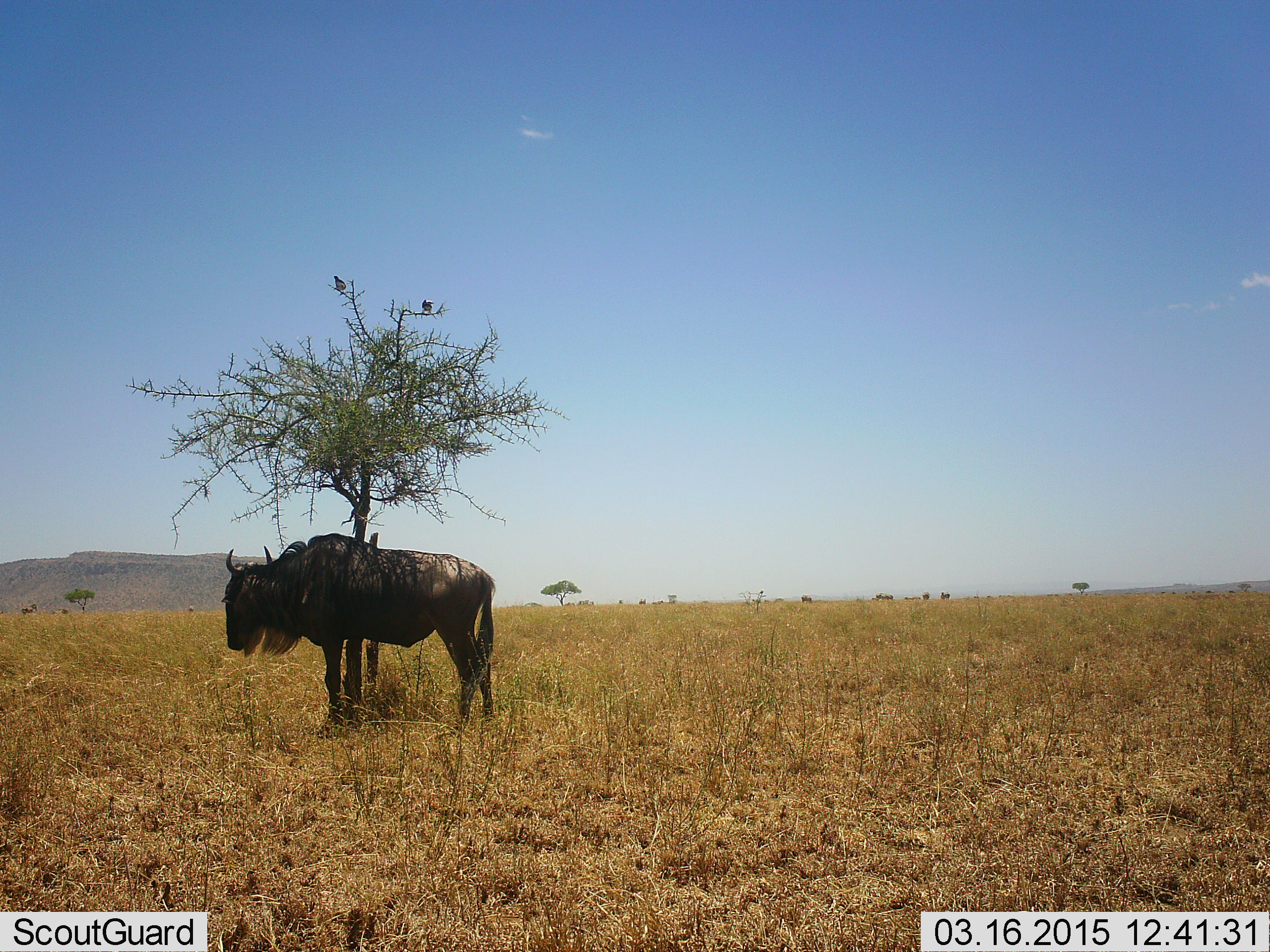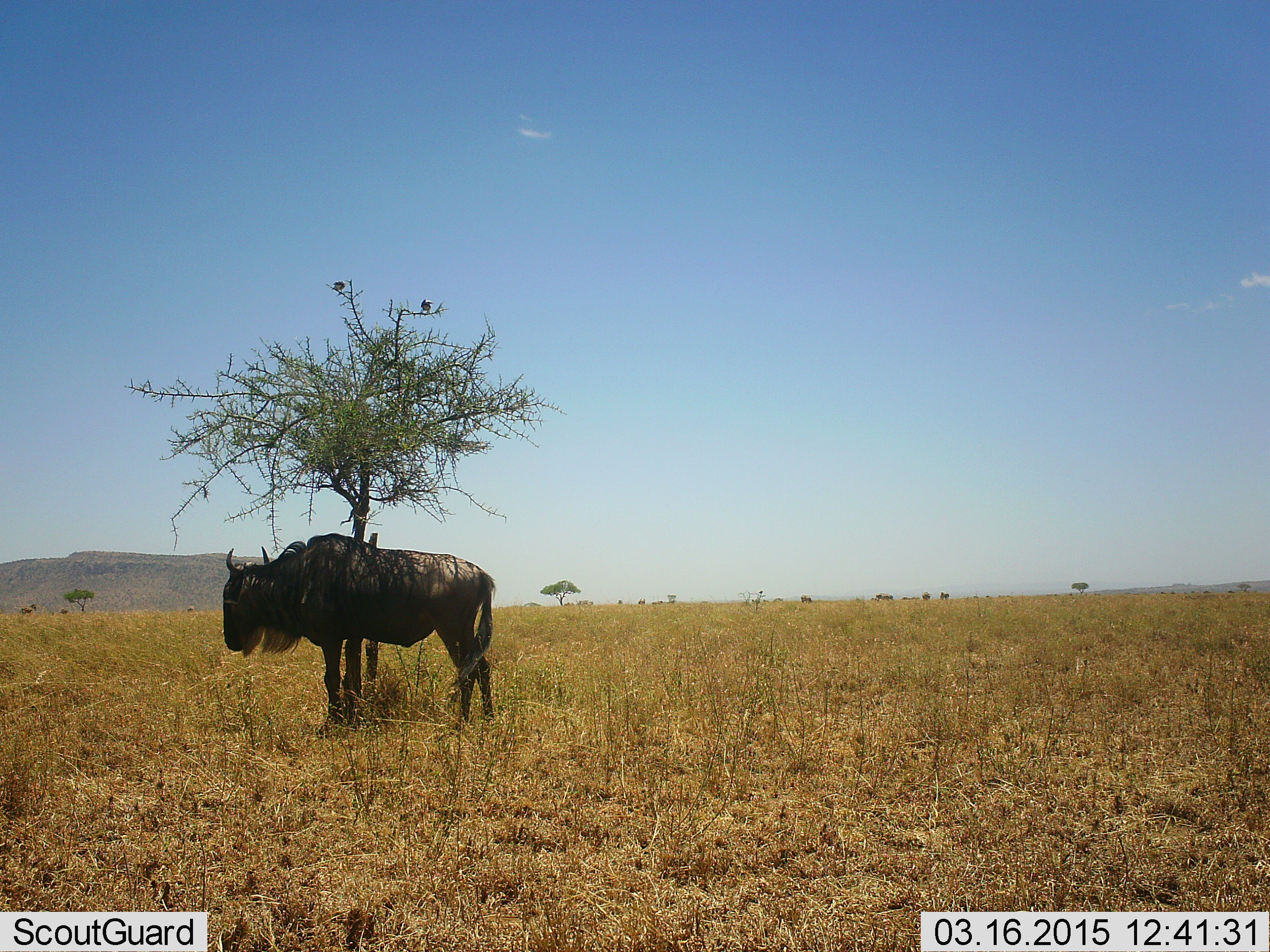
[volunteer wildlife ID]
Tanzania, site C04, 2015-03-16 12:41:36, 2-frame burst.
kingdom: Animalia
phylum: Chordata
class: Mammalia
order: Artiodactyla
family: Bovidae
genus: Connochaetes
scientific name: Connochaetes taurinus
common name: blue wildebeest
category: wildebeest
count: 1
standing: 100%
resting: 0%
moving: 0%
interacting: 0%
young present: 0%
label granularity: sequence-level